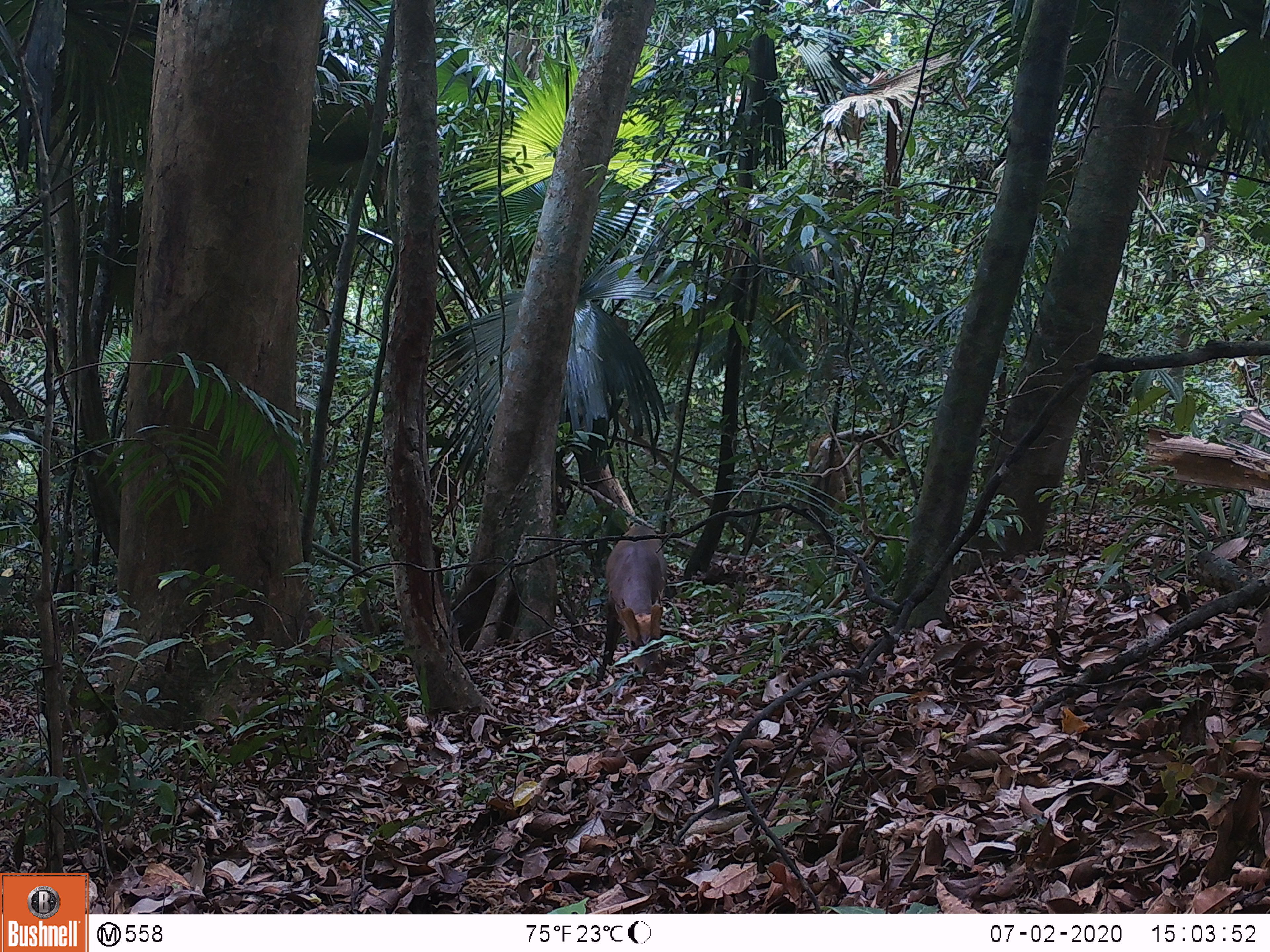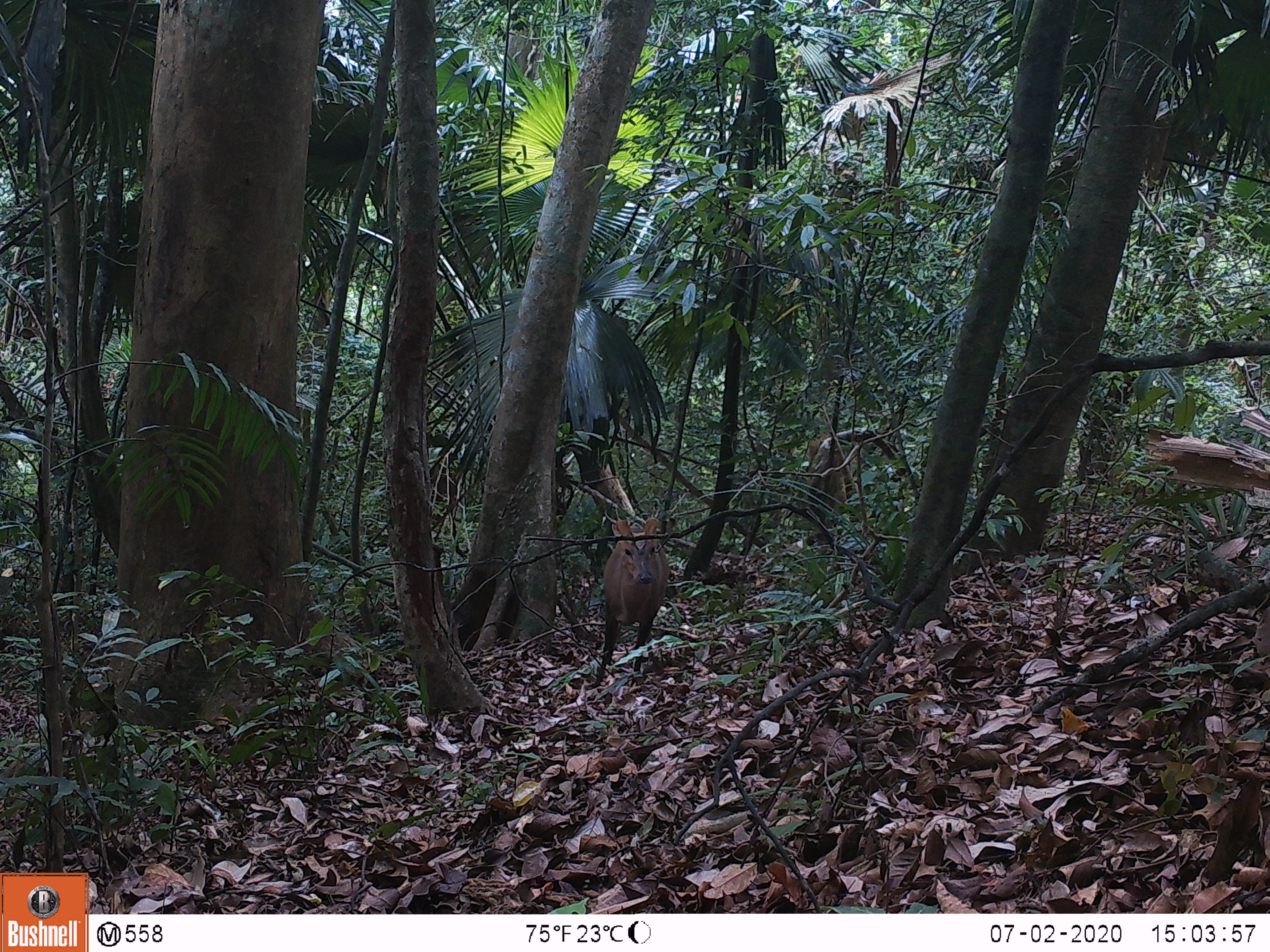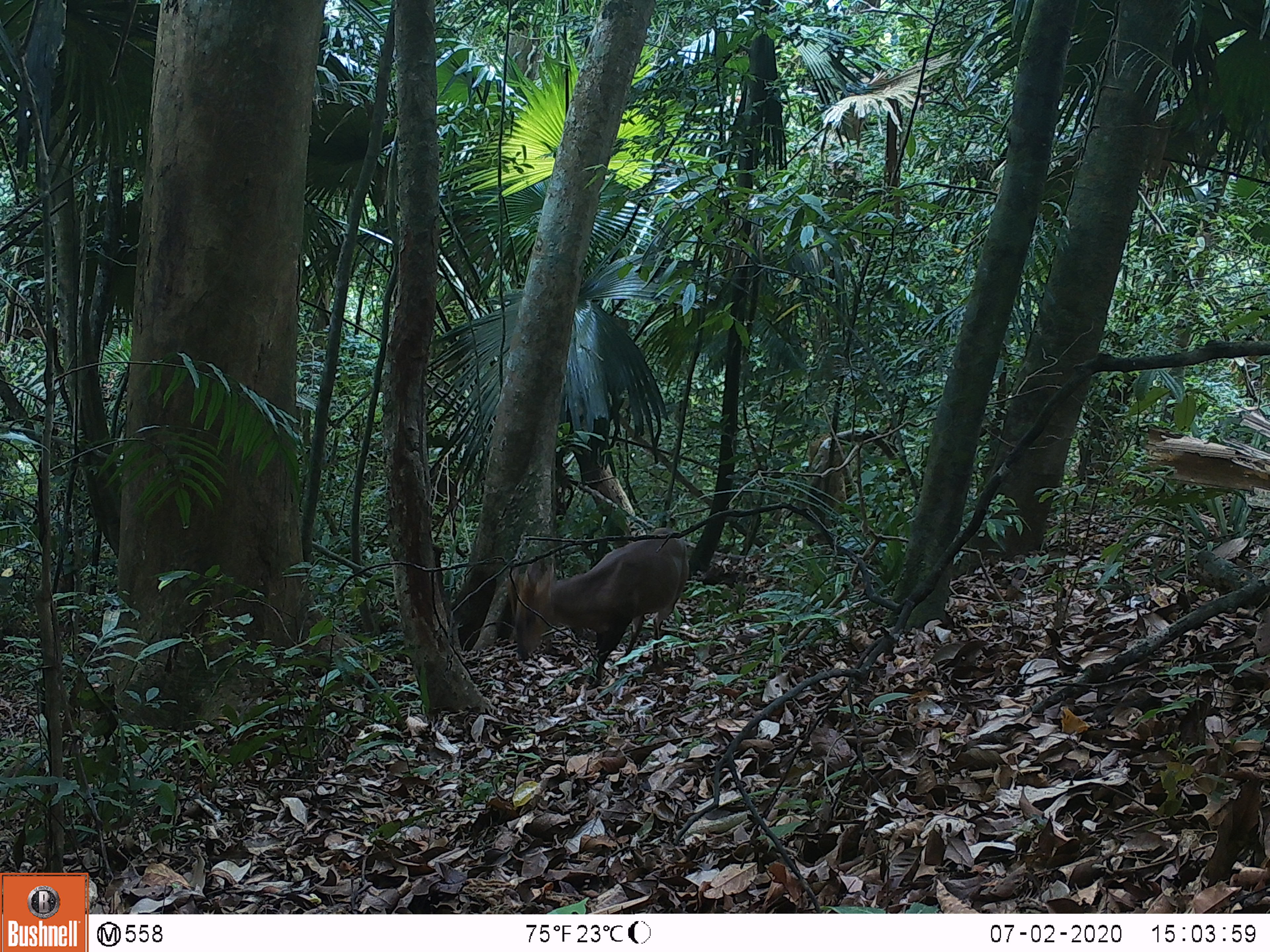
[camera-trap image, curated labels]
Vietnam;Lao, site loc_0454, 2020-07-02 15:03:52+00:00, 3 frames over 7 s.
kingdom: Animalia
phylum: Chordata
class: Mammalia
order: Artiodactyla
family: Cervidae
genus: Muntiacus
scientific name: Muntiacus vuquangensis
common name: large-antlered muntjac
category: large antlered muntjac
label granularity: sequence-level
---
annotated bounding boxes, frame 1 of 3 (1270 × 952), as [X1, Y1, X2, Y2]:
large antlered muntjac: [595, 525, 666, 686]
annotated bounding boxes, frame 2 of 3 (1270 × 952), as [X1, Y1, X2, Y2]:
large antlered muntjac: [591, 516, 670, 688]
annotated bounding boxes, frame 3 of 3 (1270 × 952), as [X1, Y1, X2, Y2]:
large antlered muntjac: [507, 527, 688, 690]